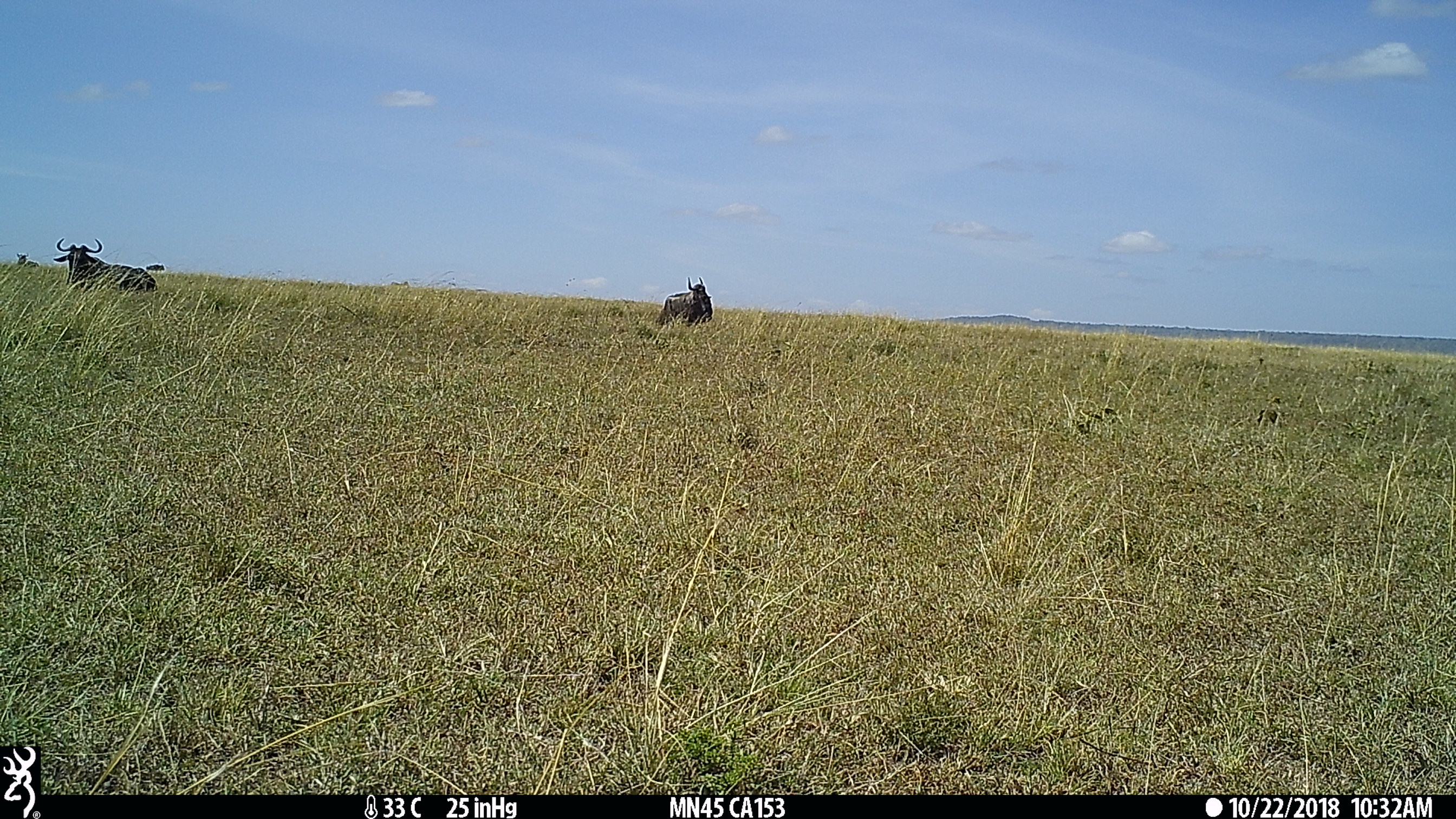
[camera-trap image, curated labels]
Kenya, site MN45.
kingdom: Animalia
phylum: Chordata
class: Mammalia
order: Artiodactyla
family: Bovidae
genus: Connochaetes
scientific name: Connochaetes taurinus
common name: blue wildebeest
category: wildebeest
Wildebeest (blue wildebeest) (Connochaetes taurinus).